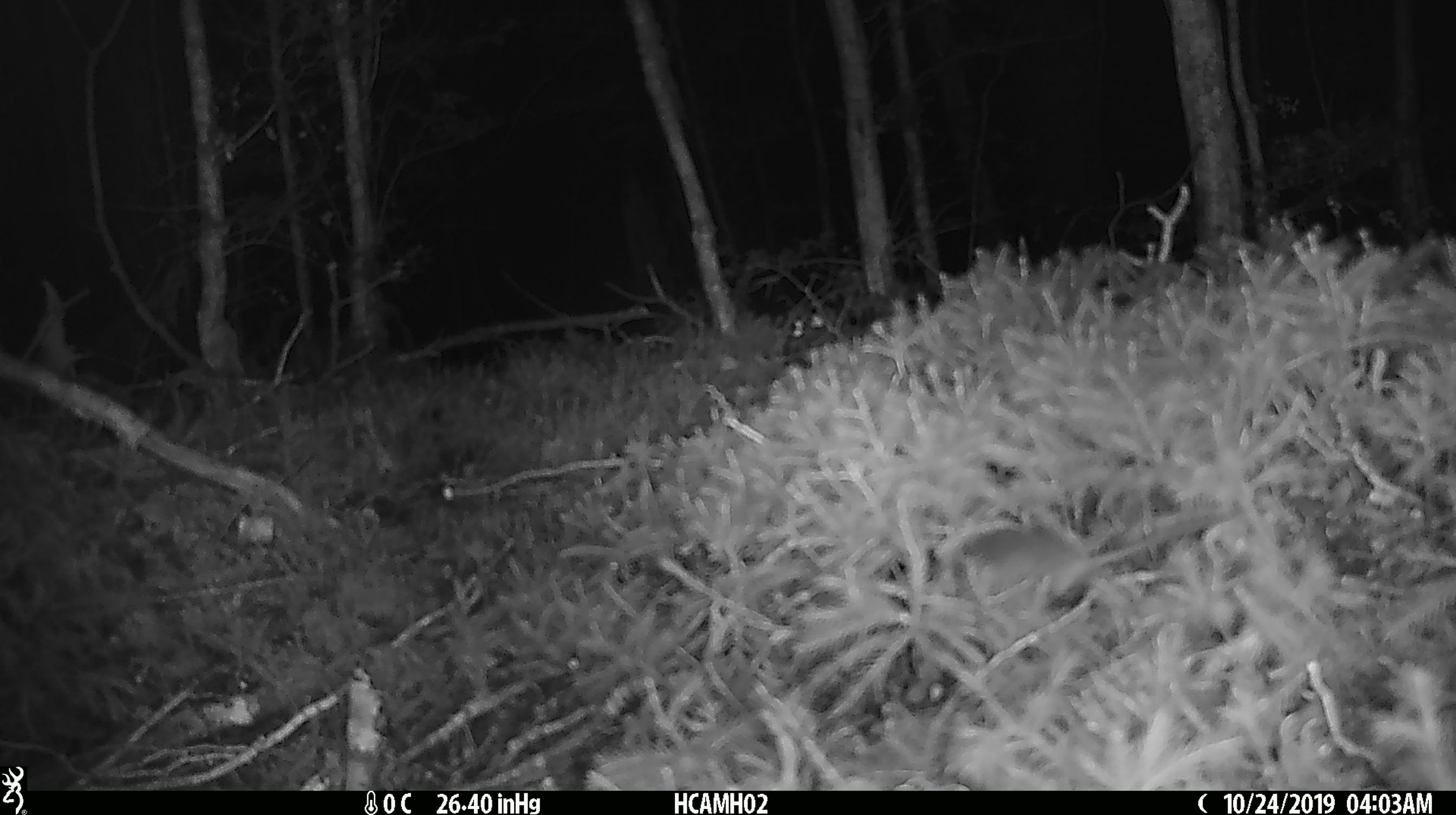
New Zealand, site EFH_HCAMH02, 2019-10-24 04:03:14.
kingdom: Animalia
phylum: Chordata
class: Mammalia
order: Rodentia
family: Muridae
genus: Mus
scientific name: Mus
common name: mouse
Mouse (Mus).